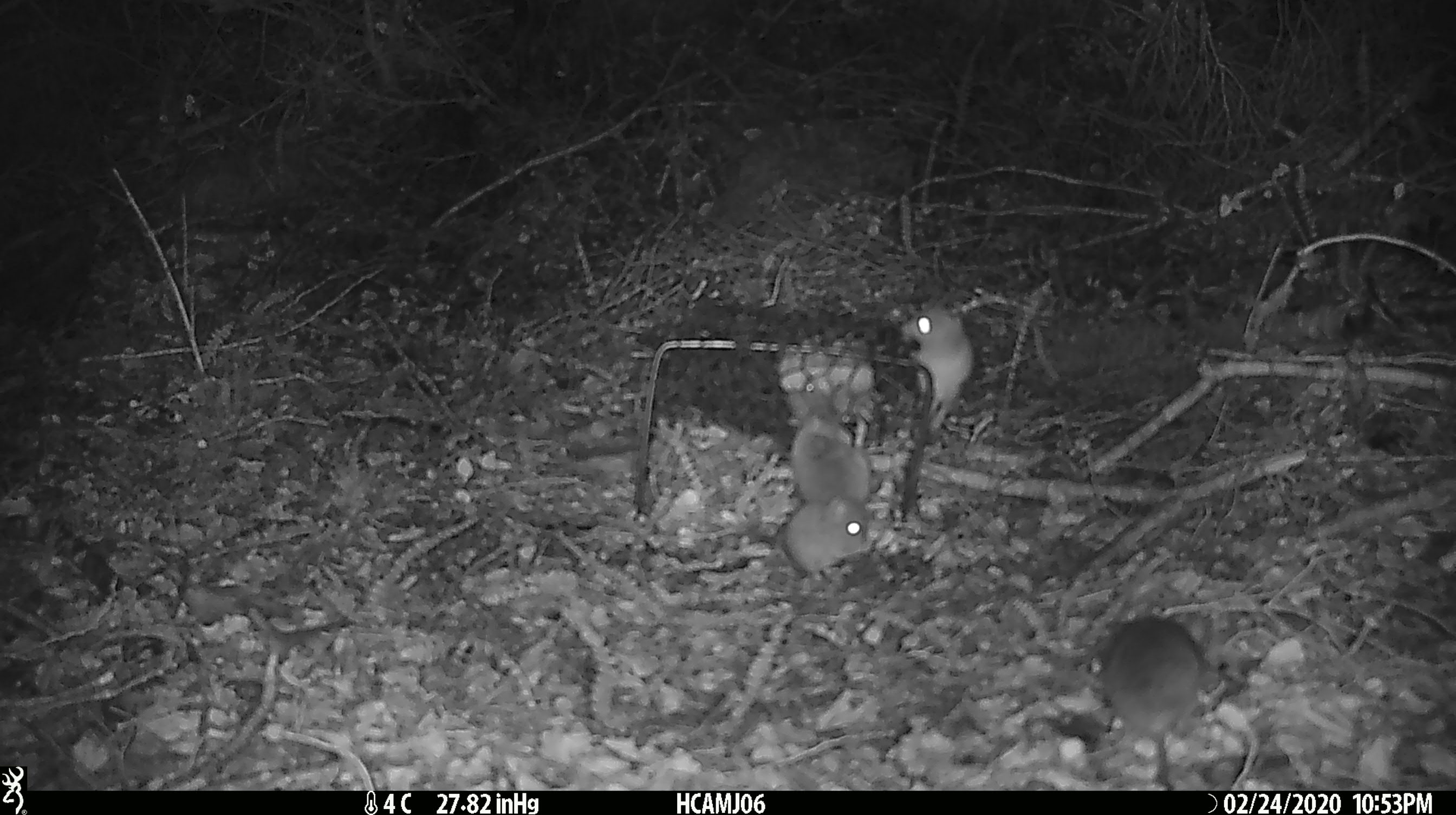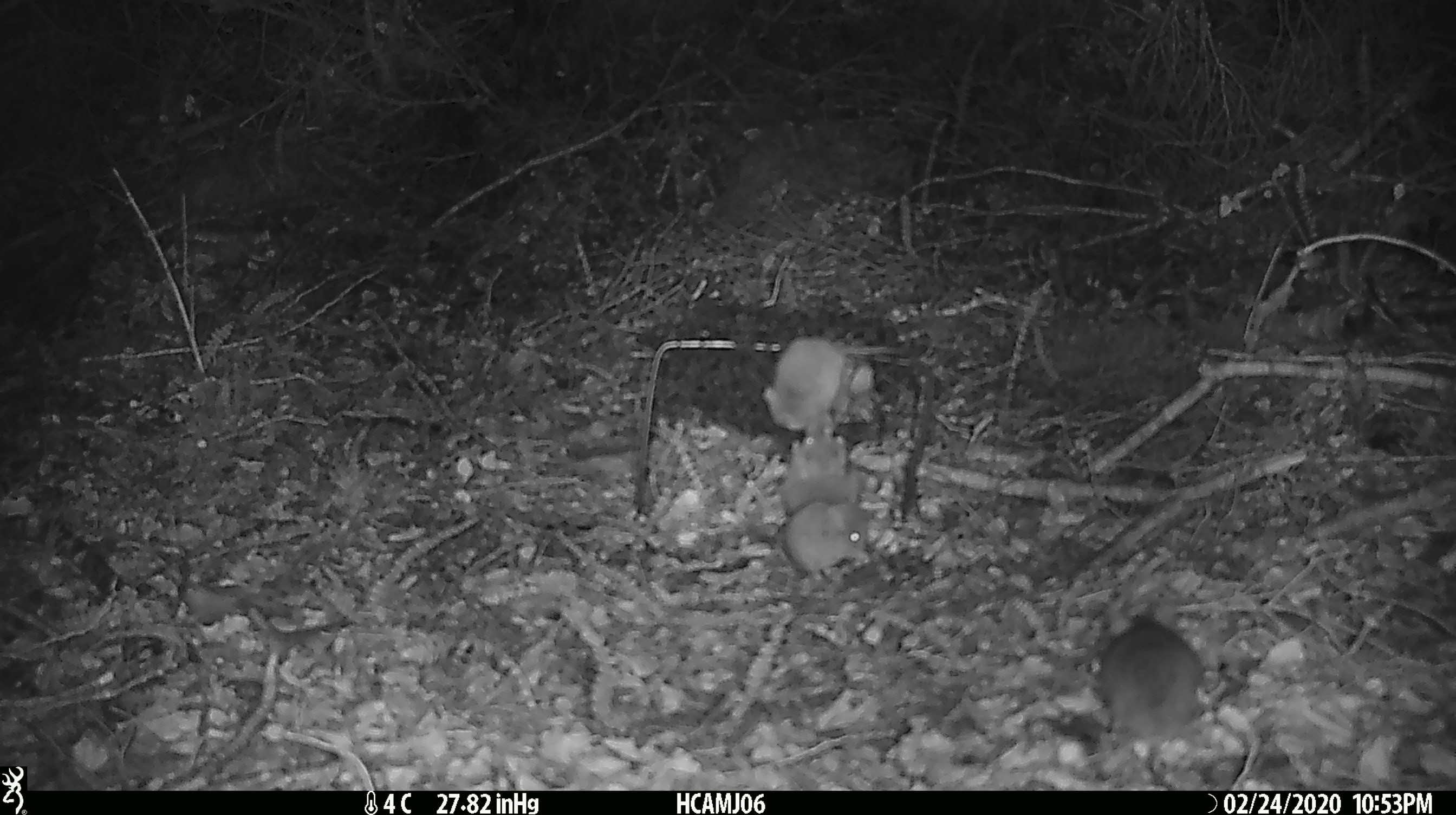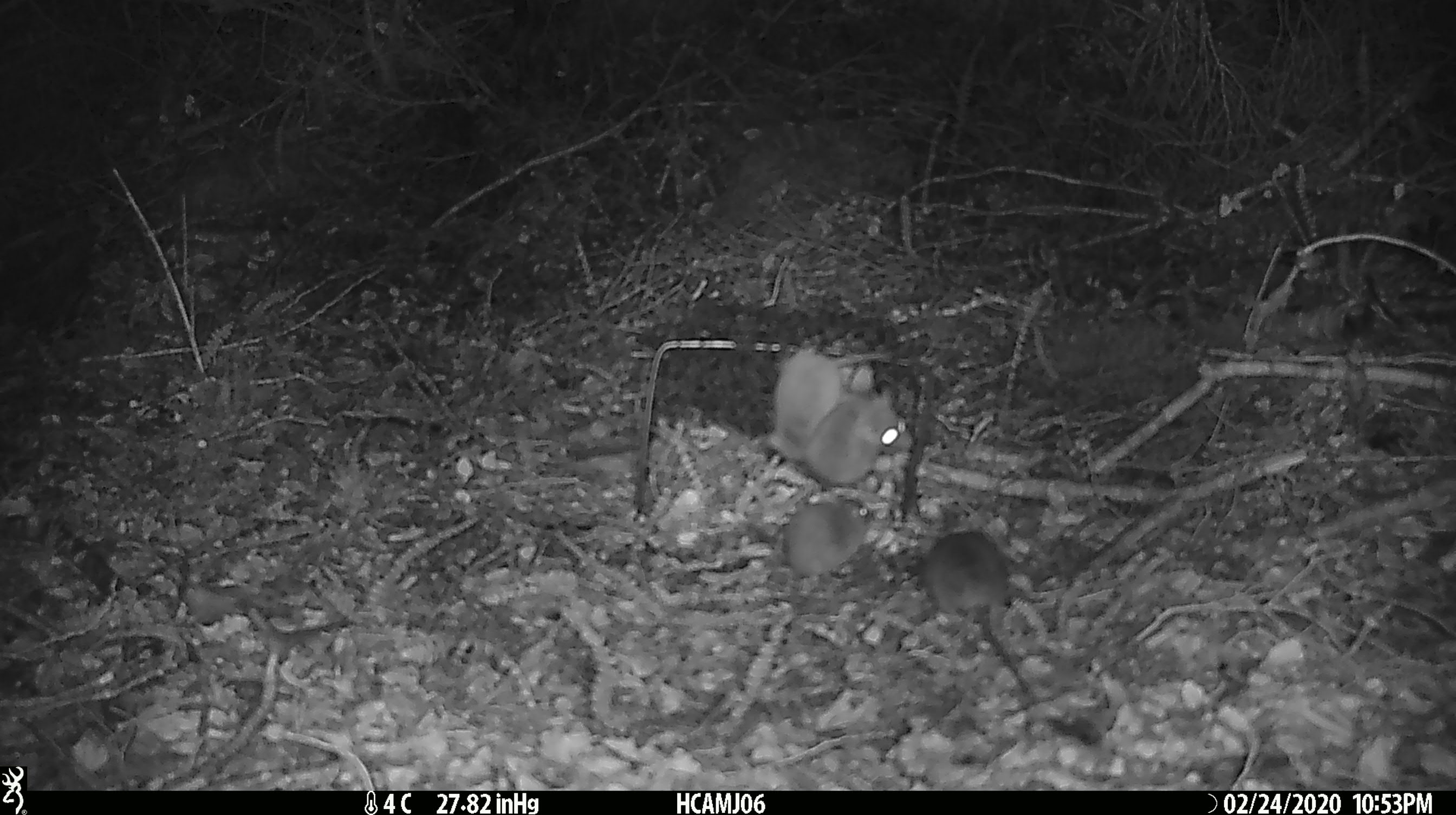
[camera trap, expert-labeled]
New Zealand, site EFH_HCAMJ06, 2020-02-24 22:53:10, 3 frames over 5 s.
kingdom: Animalia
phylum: Chordata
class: Mammalia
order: Rodentia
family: Muridae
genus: Mus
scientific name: Mus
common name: mouse